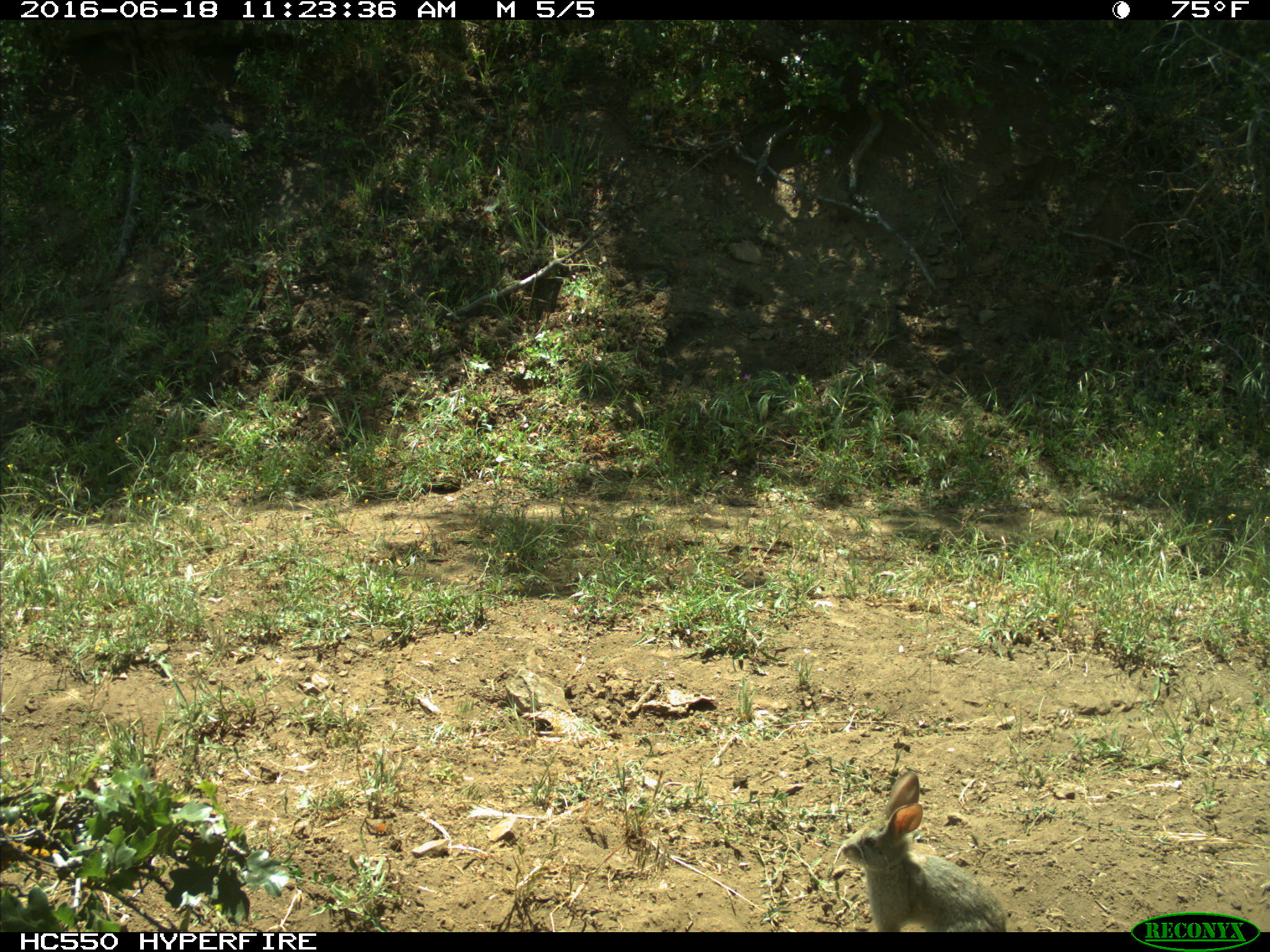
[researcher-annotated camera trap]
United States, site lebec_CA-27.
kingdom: Animalia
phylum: Chordata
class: Mammalia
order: Lagomorpha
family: Leporidae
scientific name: Leporidae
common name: rabbits and hares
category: unidentified rabbit